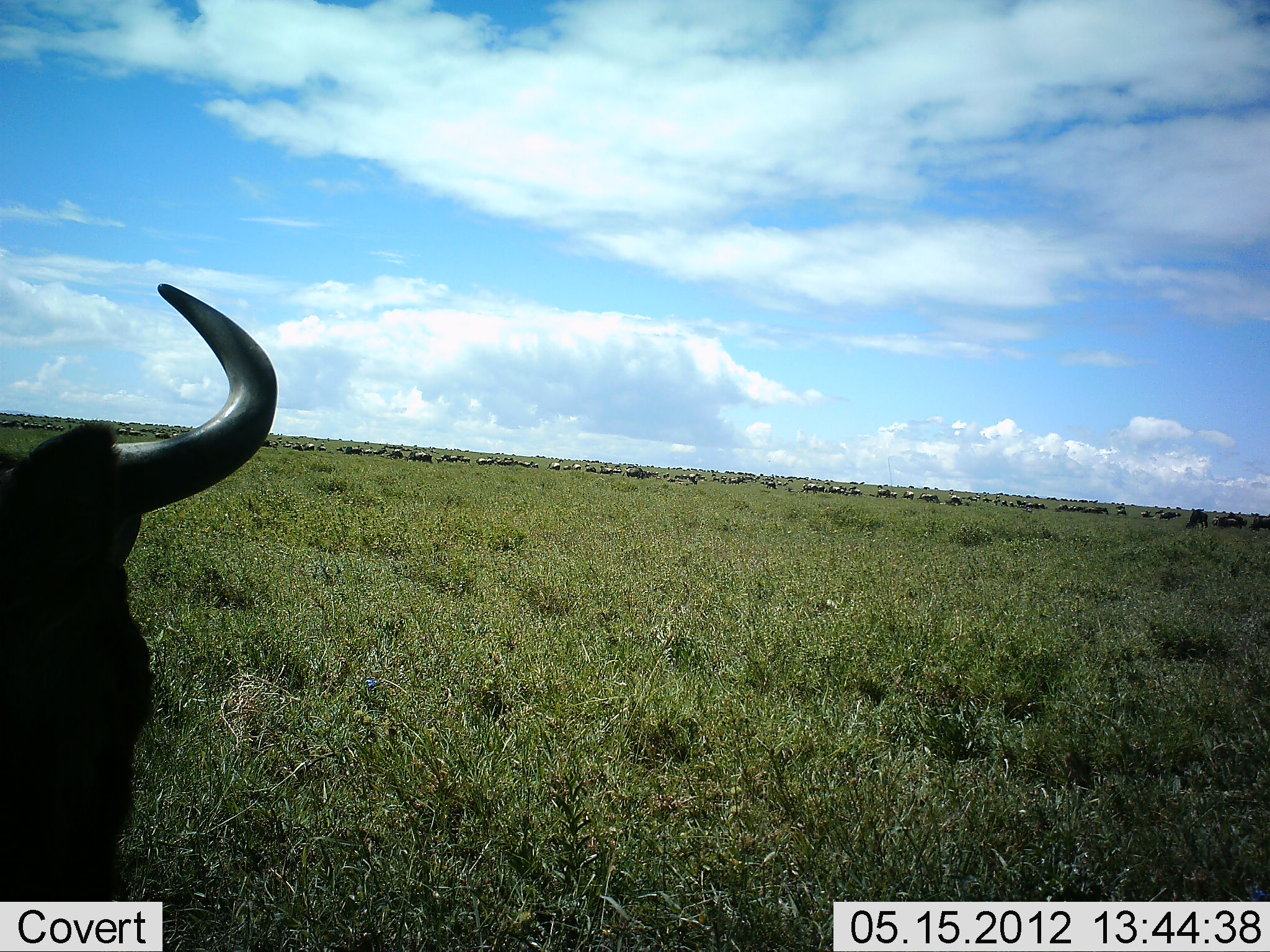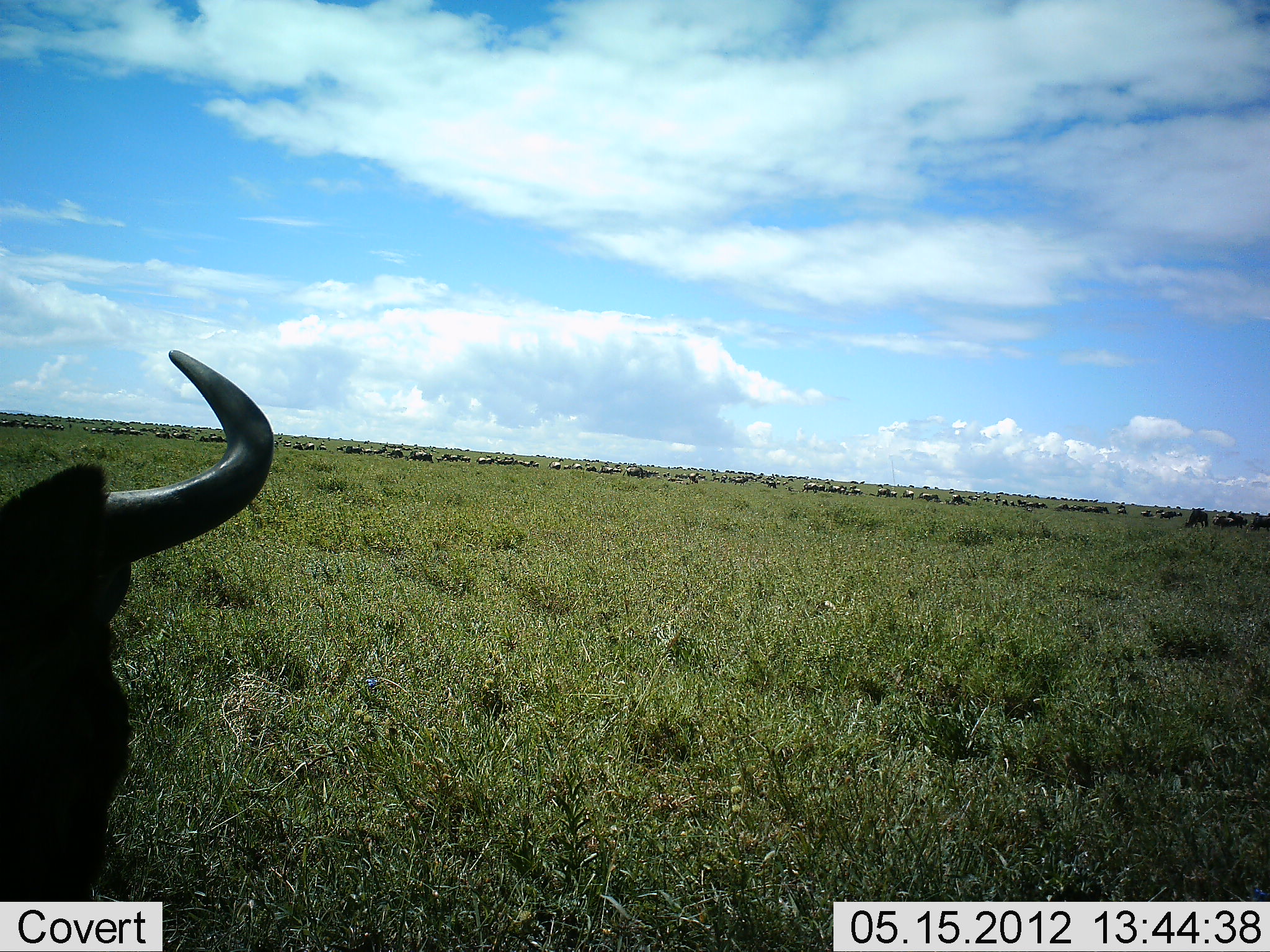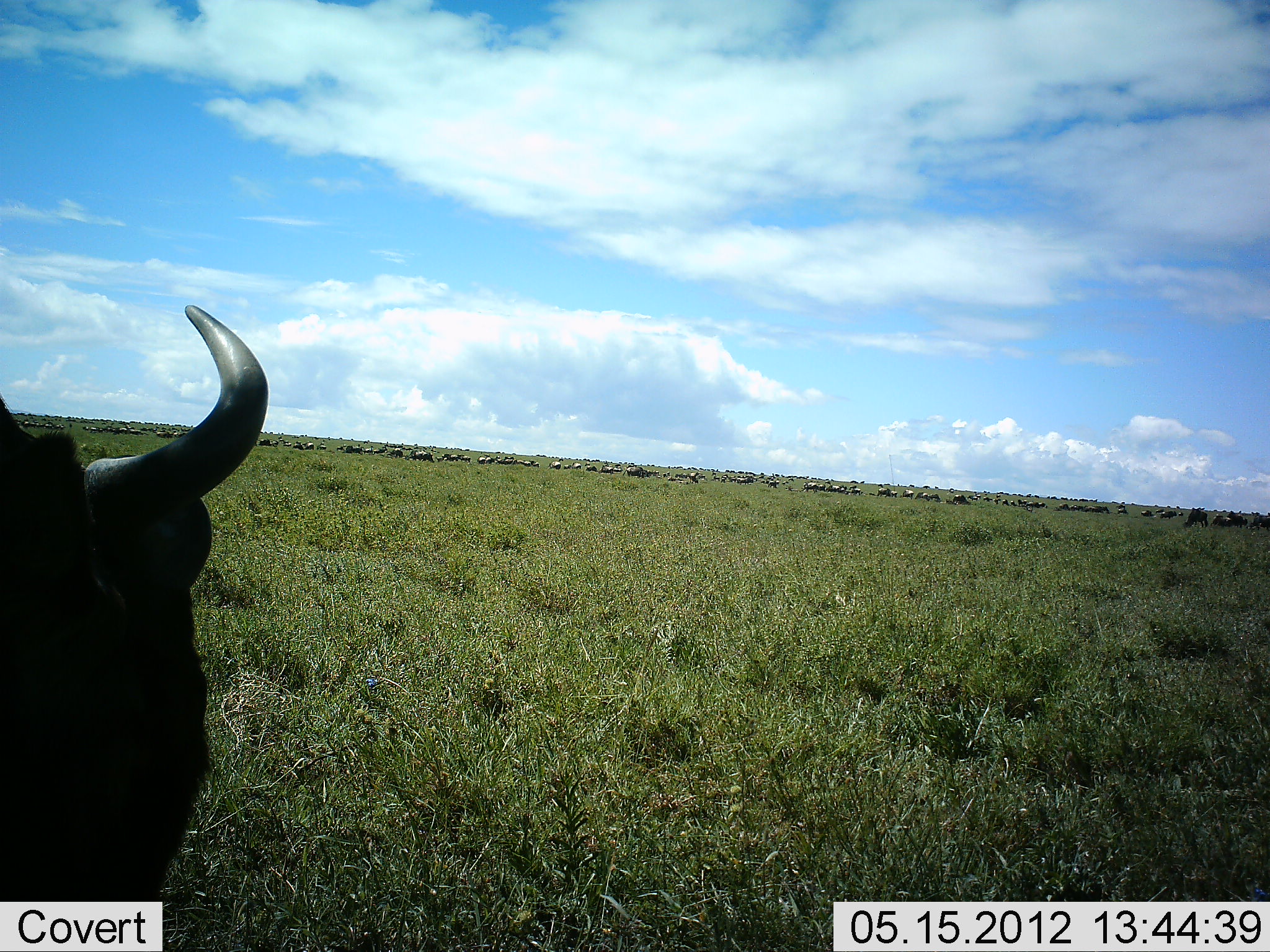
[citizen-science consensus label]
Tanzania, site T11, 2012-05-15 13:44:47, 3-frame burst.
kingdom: Animalia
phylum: Chordata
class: Mammalia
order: Artiodactyla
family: Bovidae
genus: Connochaetes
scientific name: Connochaetes taurinus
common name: blue wildebeest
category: wildebeest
Wildebeest (blue wildebeest) (Connochaetes taurinus), count 11-50. Behavior (volunteer vote fractions): standing 60%, resting 30%, moving 30%, interacting 0%. Young present (vote fraction): 0%. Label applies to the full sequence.